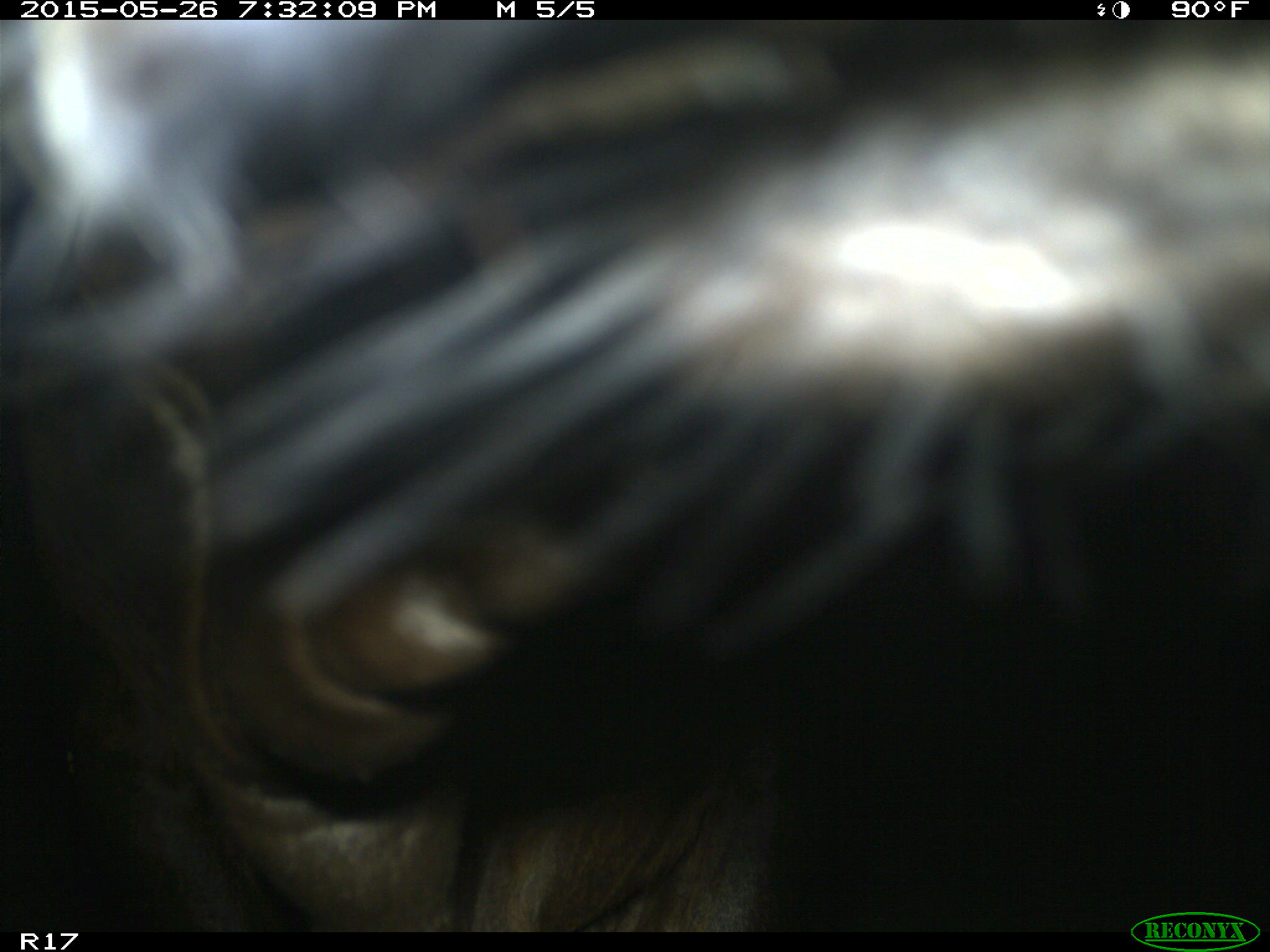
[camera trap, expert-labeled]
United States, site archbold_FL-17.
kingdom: Animalia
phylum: Chordata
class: Mammalia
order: Artiodactyla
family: Bovidae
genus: Bos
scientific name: Bos taurus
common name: domestic cow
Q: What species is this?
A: Bos taurus (domestic cow).